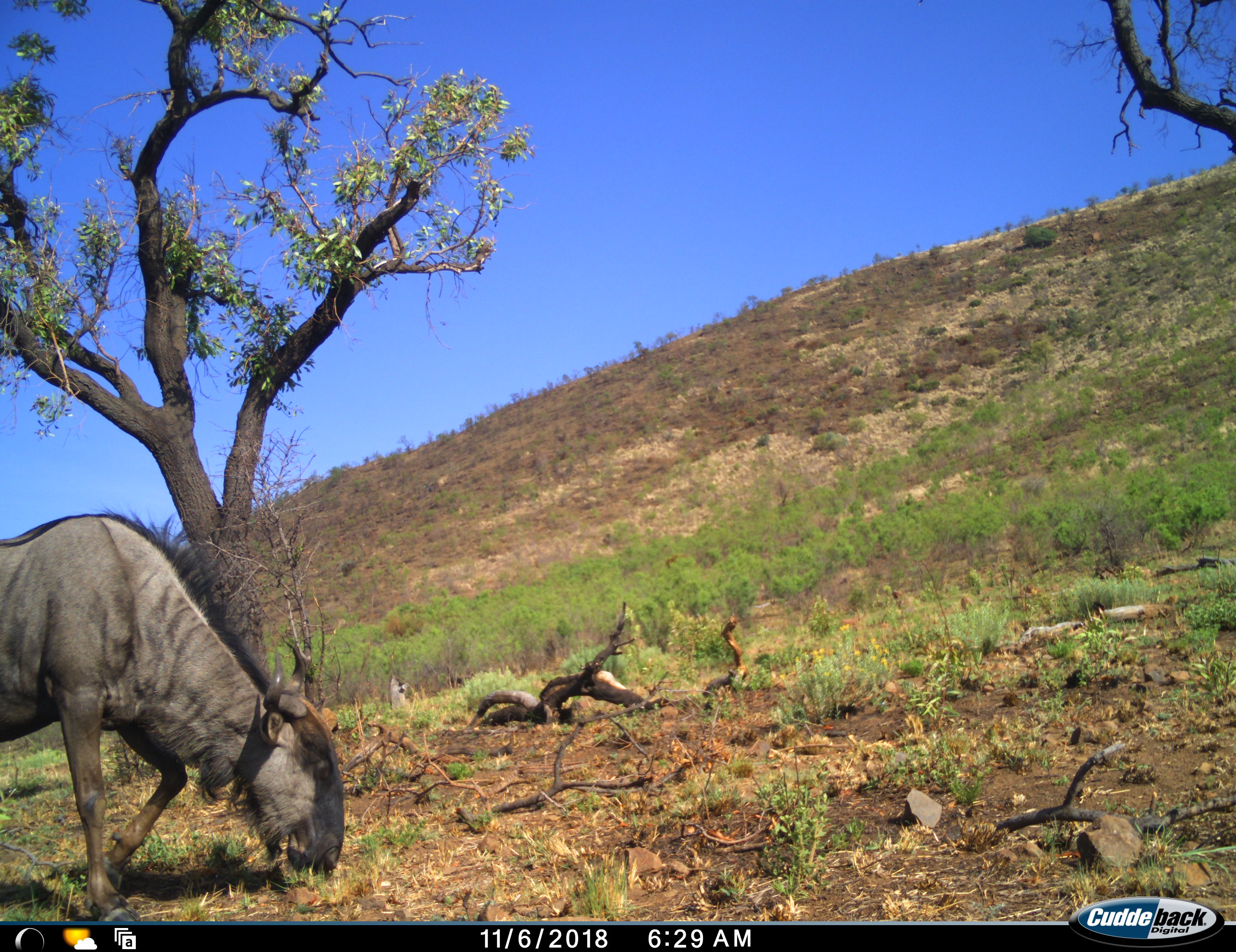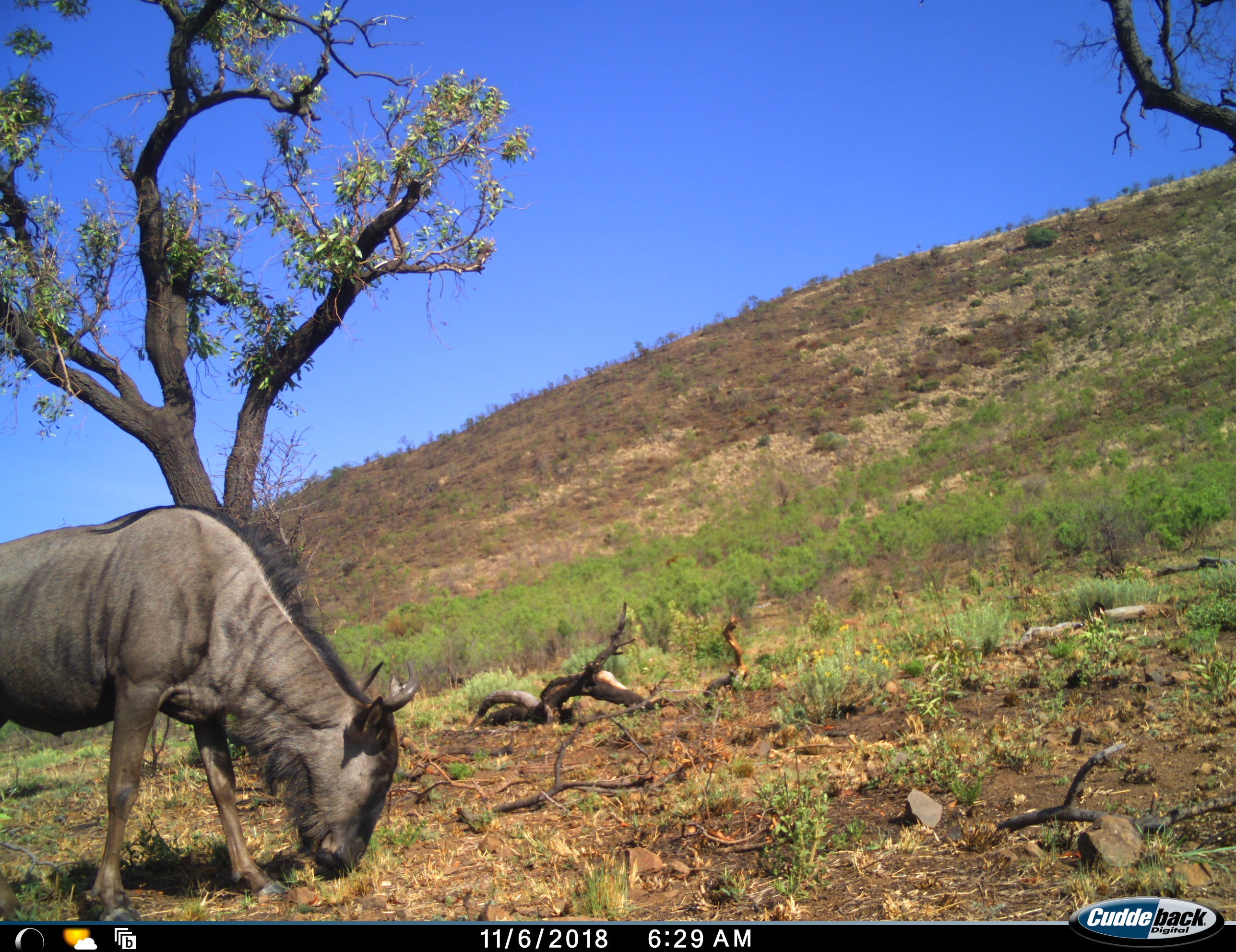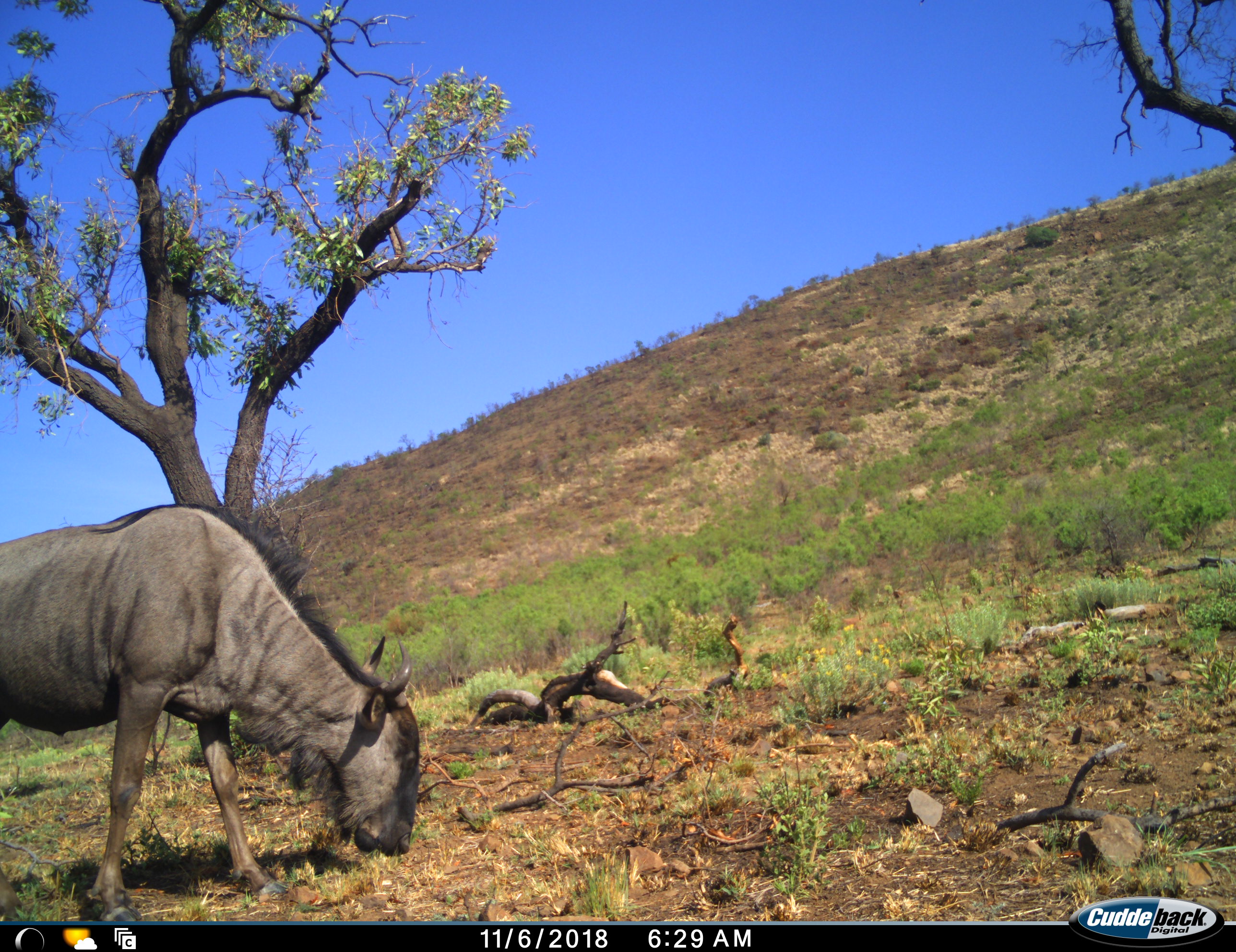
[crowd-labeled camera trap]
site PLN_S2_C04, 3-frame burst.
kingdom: Animalia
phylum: Chordata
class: Mammalia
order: Artiodactyla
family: Bovidae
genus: Connochaetes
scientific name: Connochaetes taurinus taurinus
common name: blue wildebeest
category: wildebeestblue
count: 1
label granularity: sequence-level